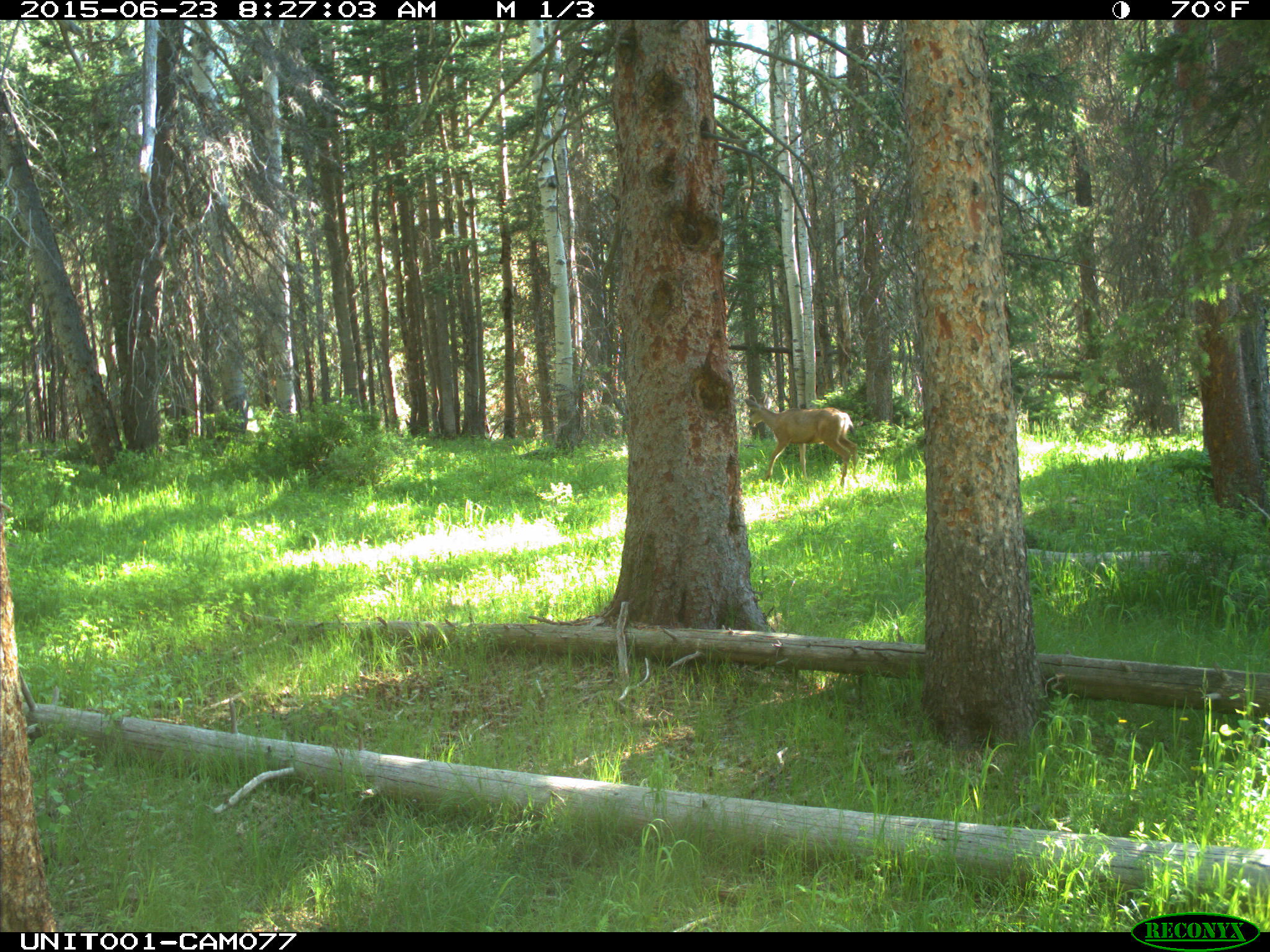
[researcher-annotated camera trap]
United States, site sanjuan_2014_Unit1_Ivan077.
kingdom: Animalia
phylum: Chordata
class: Mammalia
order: Artiodactyla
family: Cervidae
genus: Odocoileus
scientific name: Odocoileus hemionus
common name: mule deer